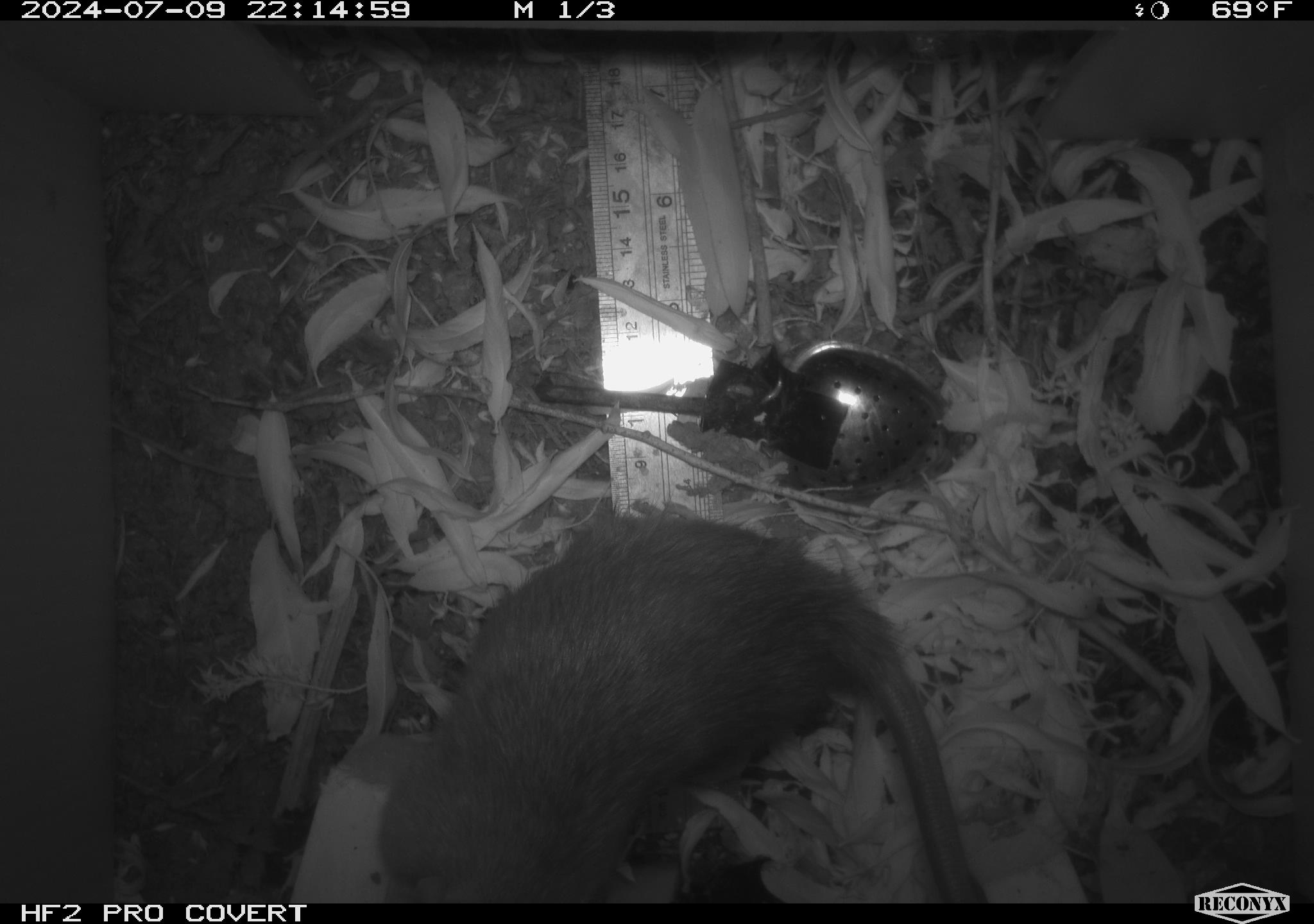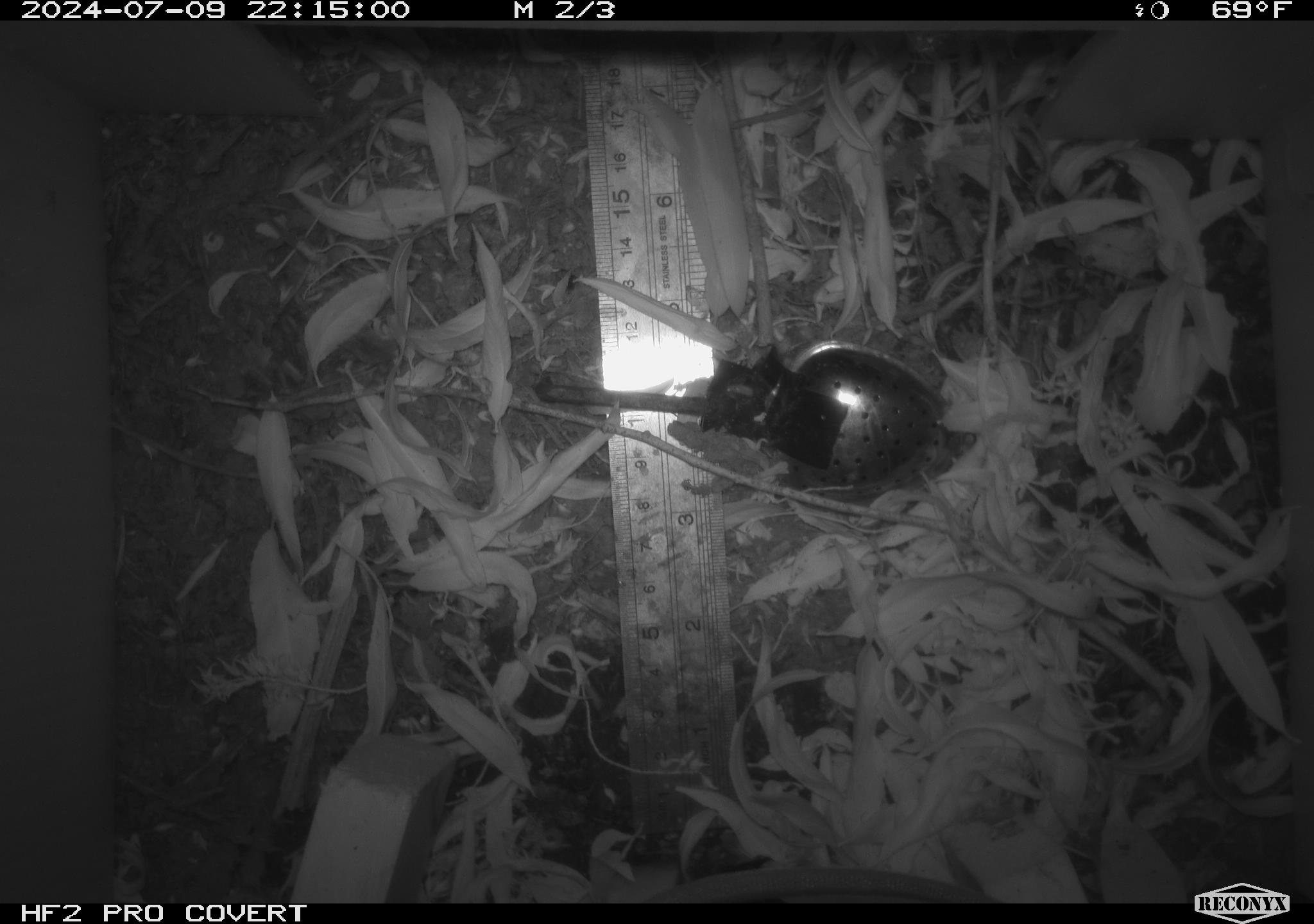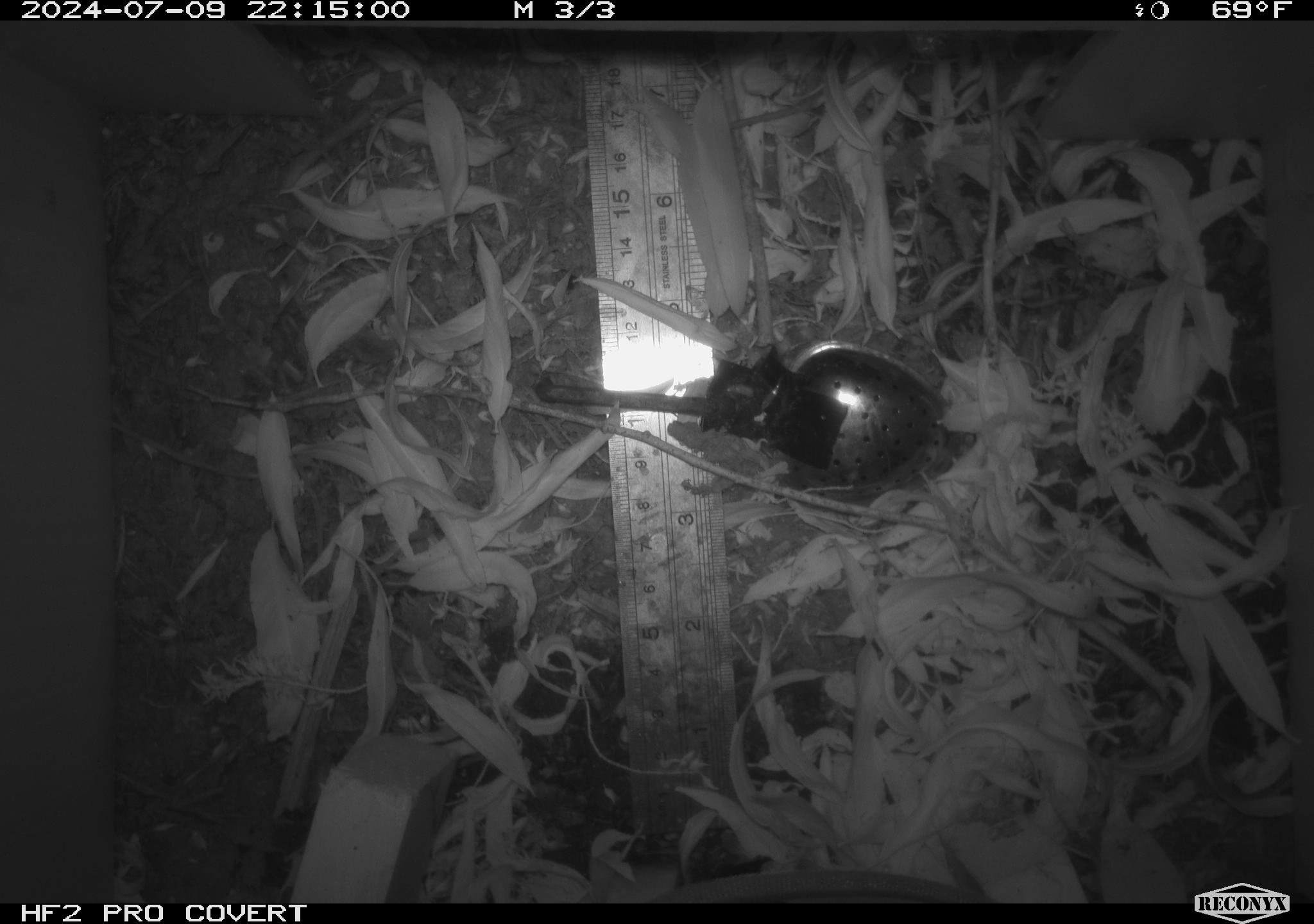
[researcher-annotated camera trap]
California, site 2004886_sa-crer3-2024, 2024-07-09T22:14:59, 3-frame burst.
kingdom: Animalia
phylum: Chordata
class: Mammalia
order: Rodentia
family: Muridae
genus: Rattus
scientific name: Rattus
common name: rat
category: rattus species